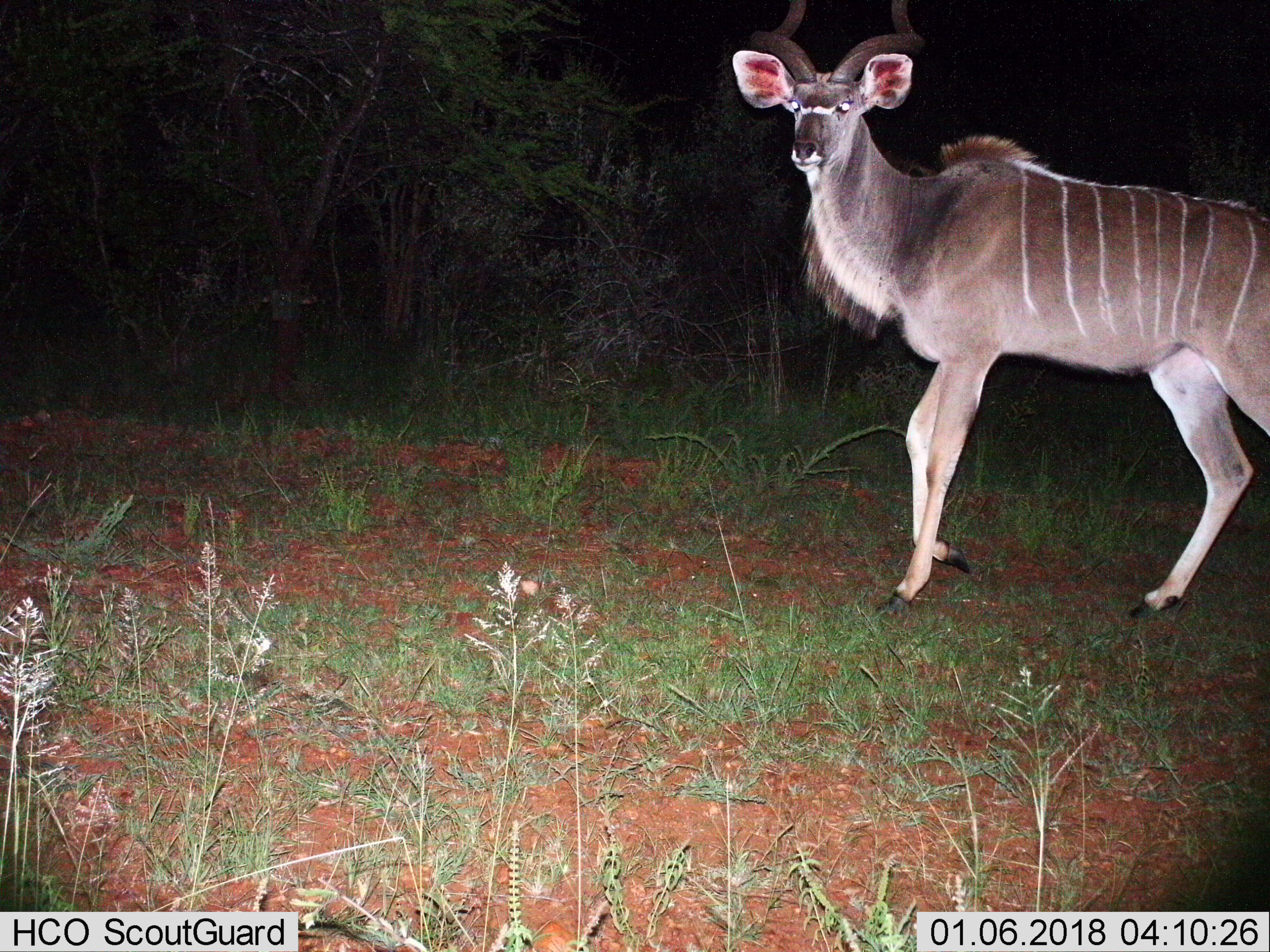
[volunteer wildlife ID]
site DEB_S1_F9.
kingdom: Animalia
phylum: Chordata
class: Mammalia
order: Artiodactyla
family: Bovidae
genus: Tragelaphus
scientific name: Tragelaphus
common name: kudu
Kudu (Tragelaphus), count 1. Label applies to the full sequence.